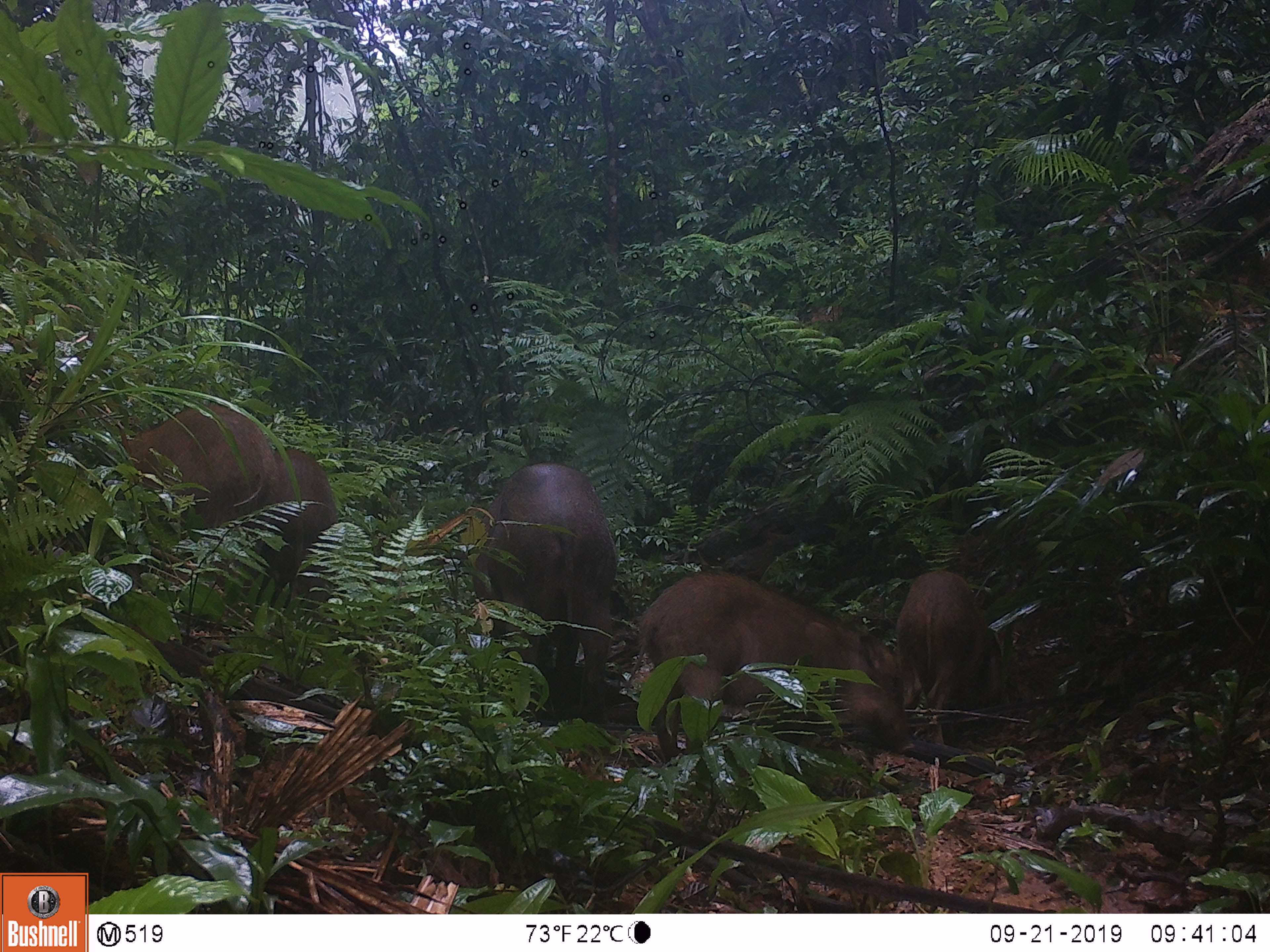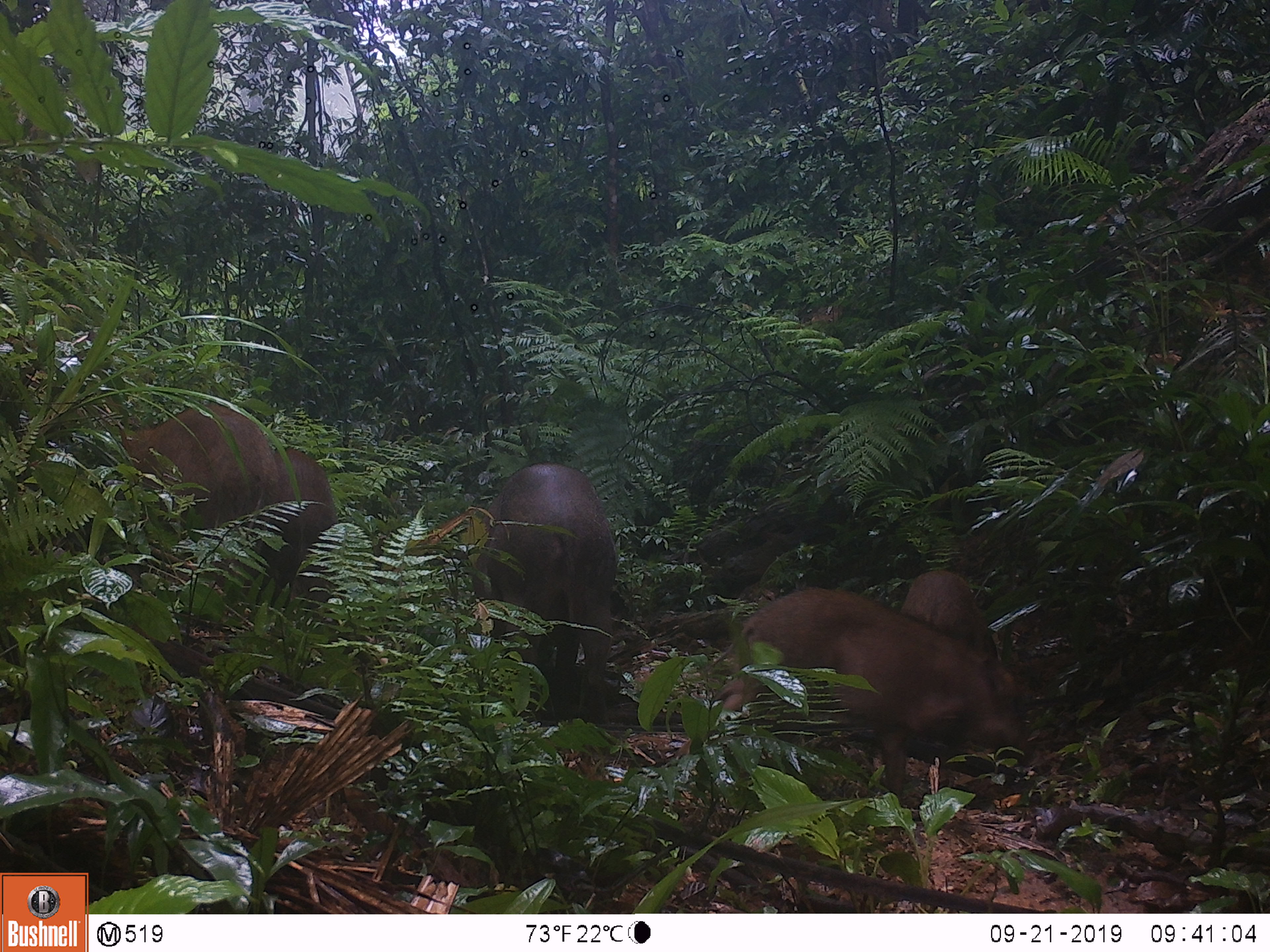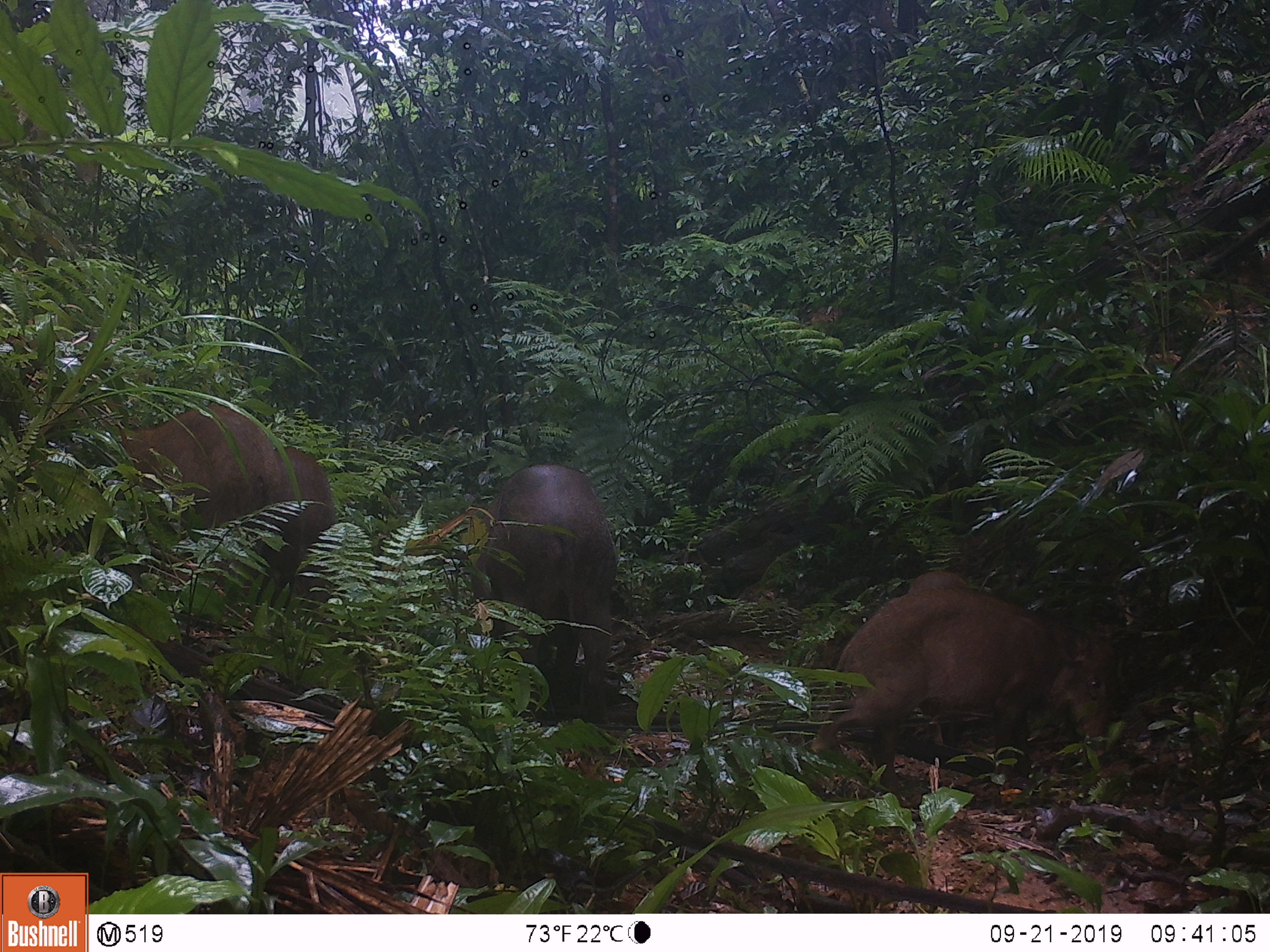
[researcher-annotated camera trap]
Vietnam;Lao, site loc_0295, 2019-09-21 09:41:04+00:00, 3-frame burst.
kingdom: Animalia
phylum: Chordata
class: Mammalia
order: Artiodactyla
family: Suidae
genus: Sus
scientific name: Sus scrofa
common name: eurasian wild pig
Eurasian wild pig (Sus scrofa). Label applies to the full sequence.